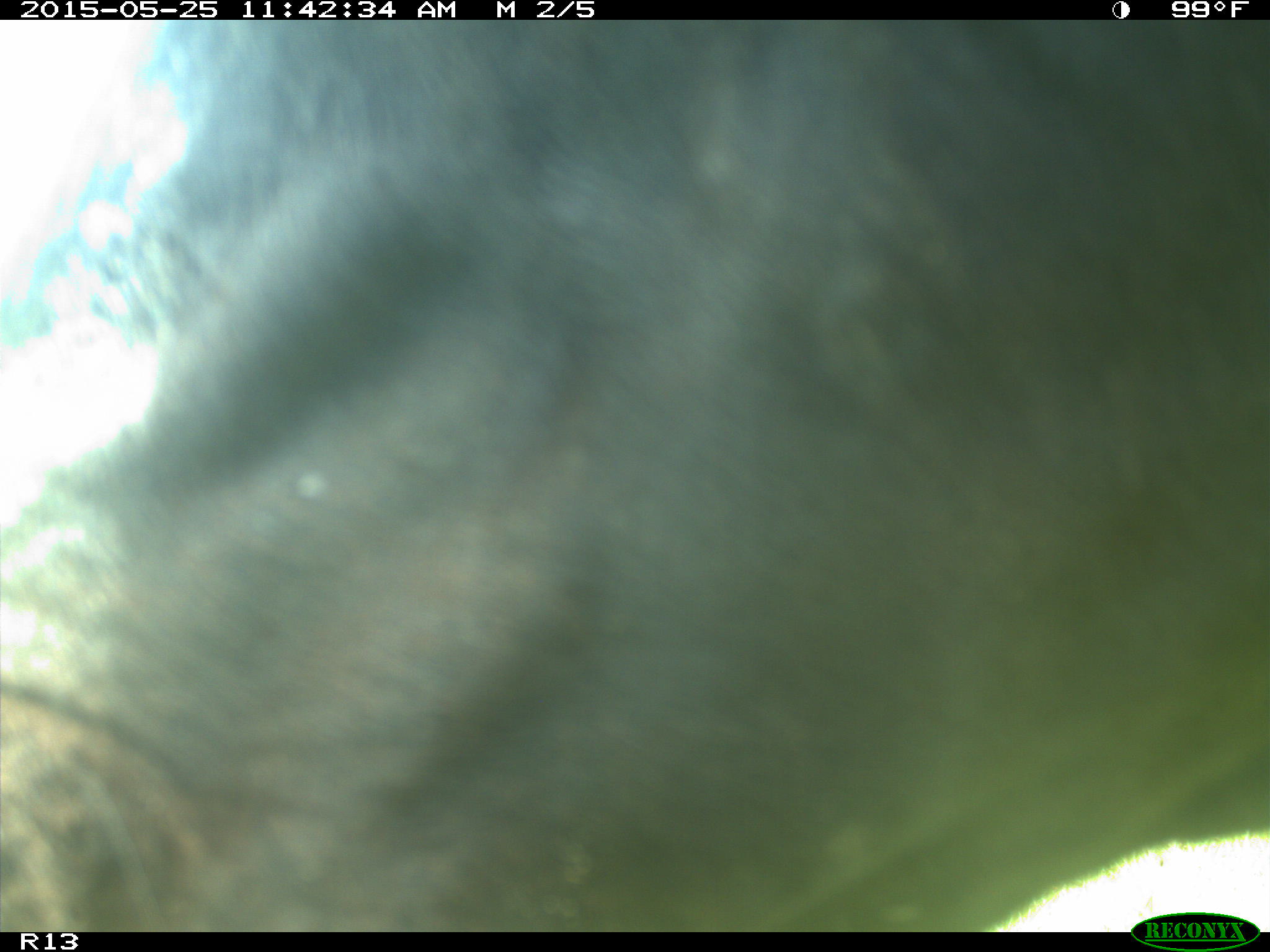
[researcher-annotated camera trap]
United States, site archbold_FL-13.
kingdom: Animalia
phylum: Chordata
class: Mammalia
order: Artiodactyla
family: Bovidae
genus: Bos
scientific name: Bos taurus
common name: domestic cow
Bos taurus (domestic cow).